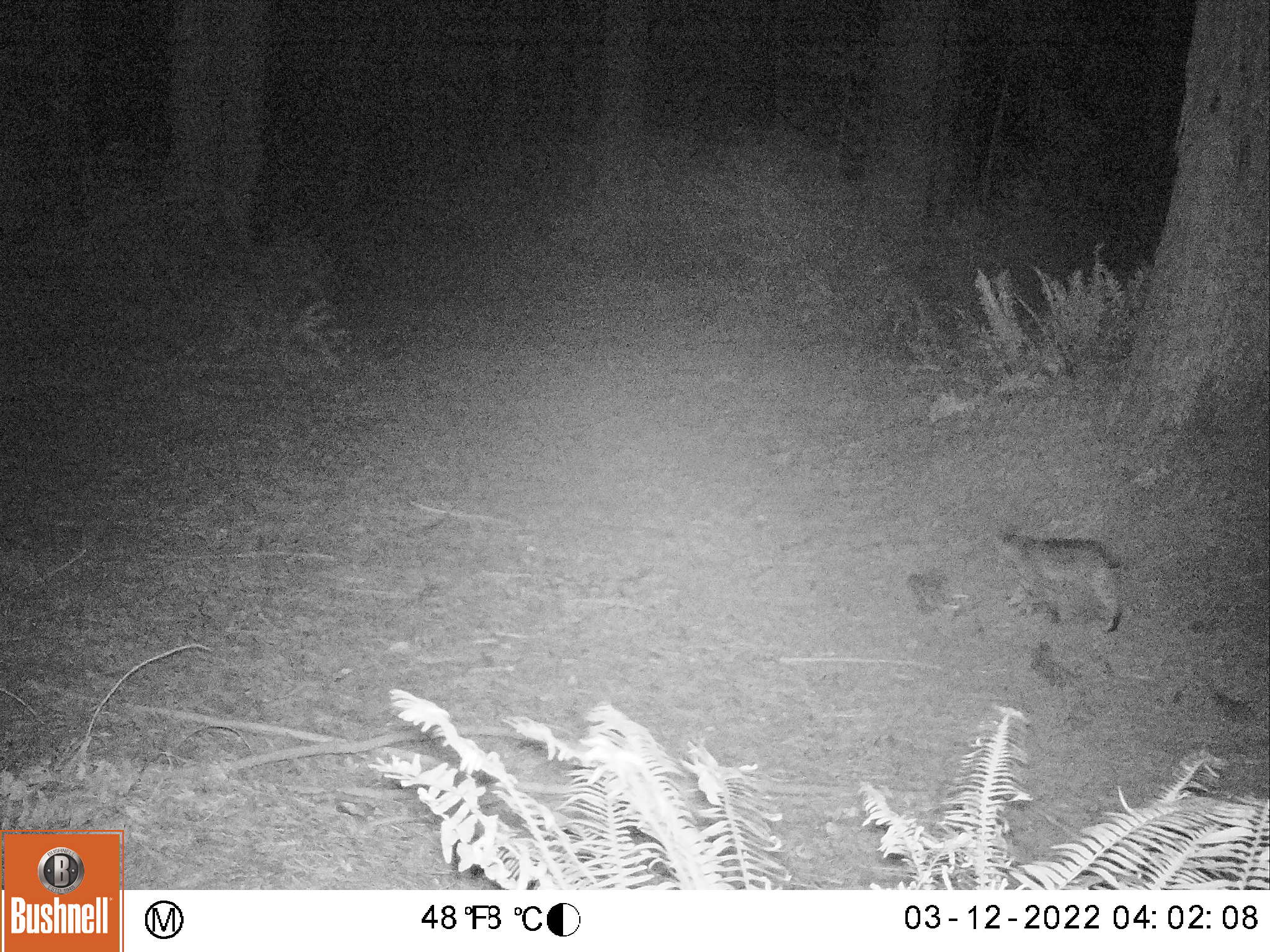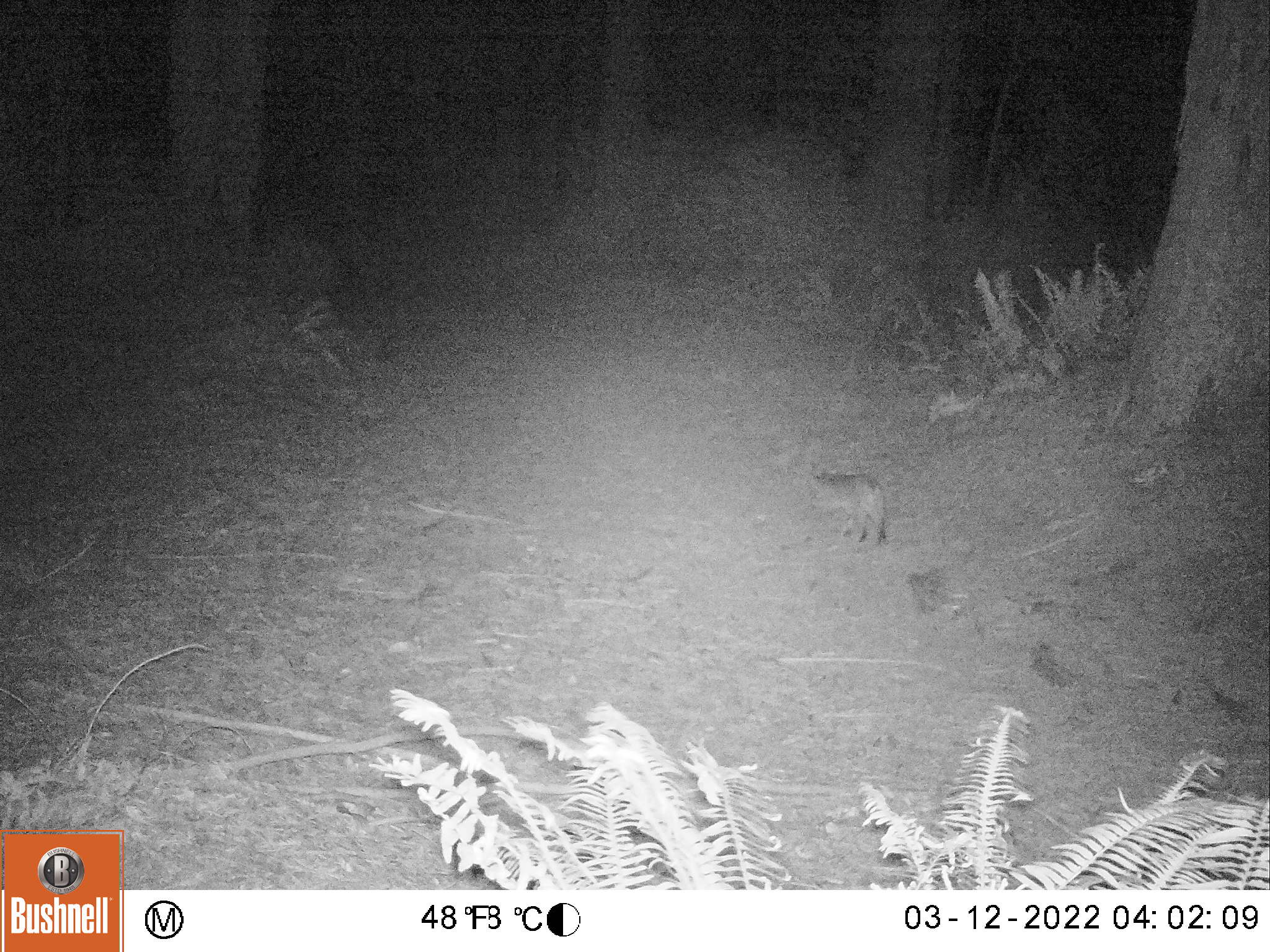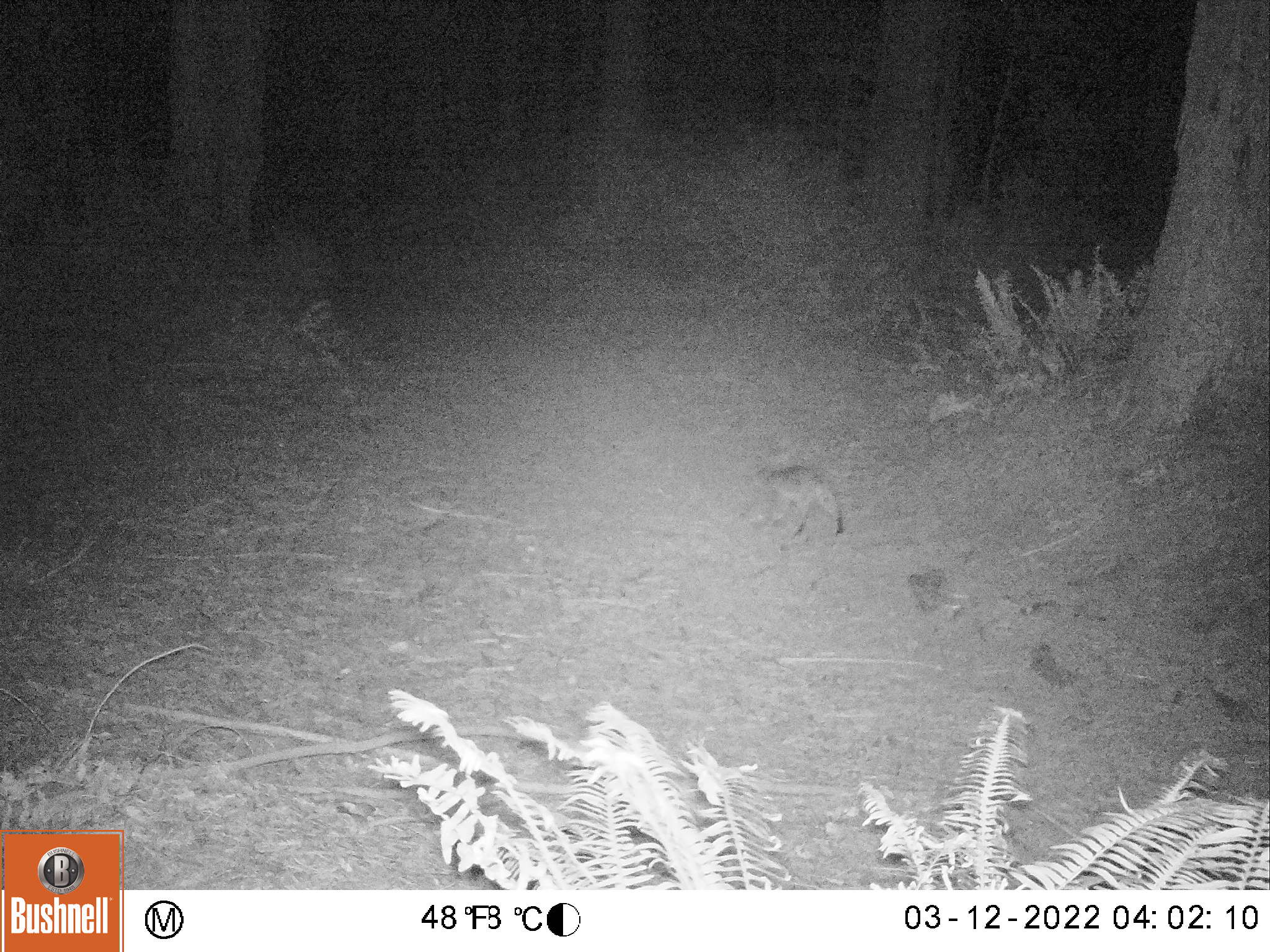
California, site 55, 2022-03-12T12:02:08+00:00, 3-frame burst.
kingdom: Animalia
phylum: Chordata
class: Mammalia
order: Carnivora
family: Felidae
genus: Lynx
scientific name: Lynx rufus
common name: bobcat